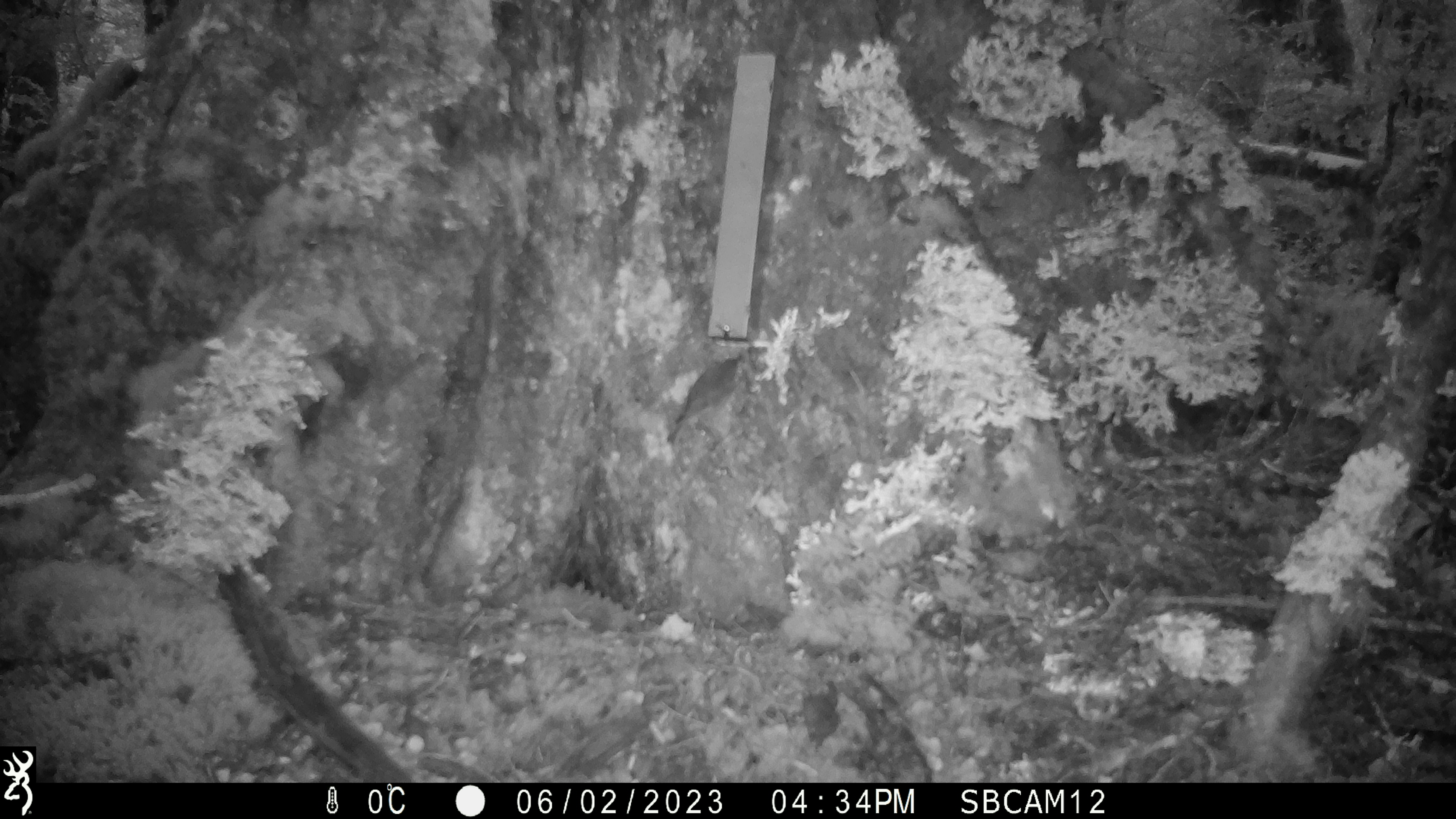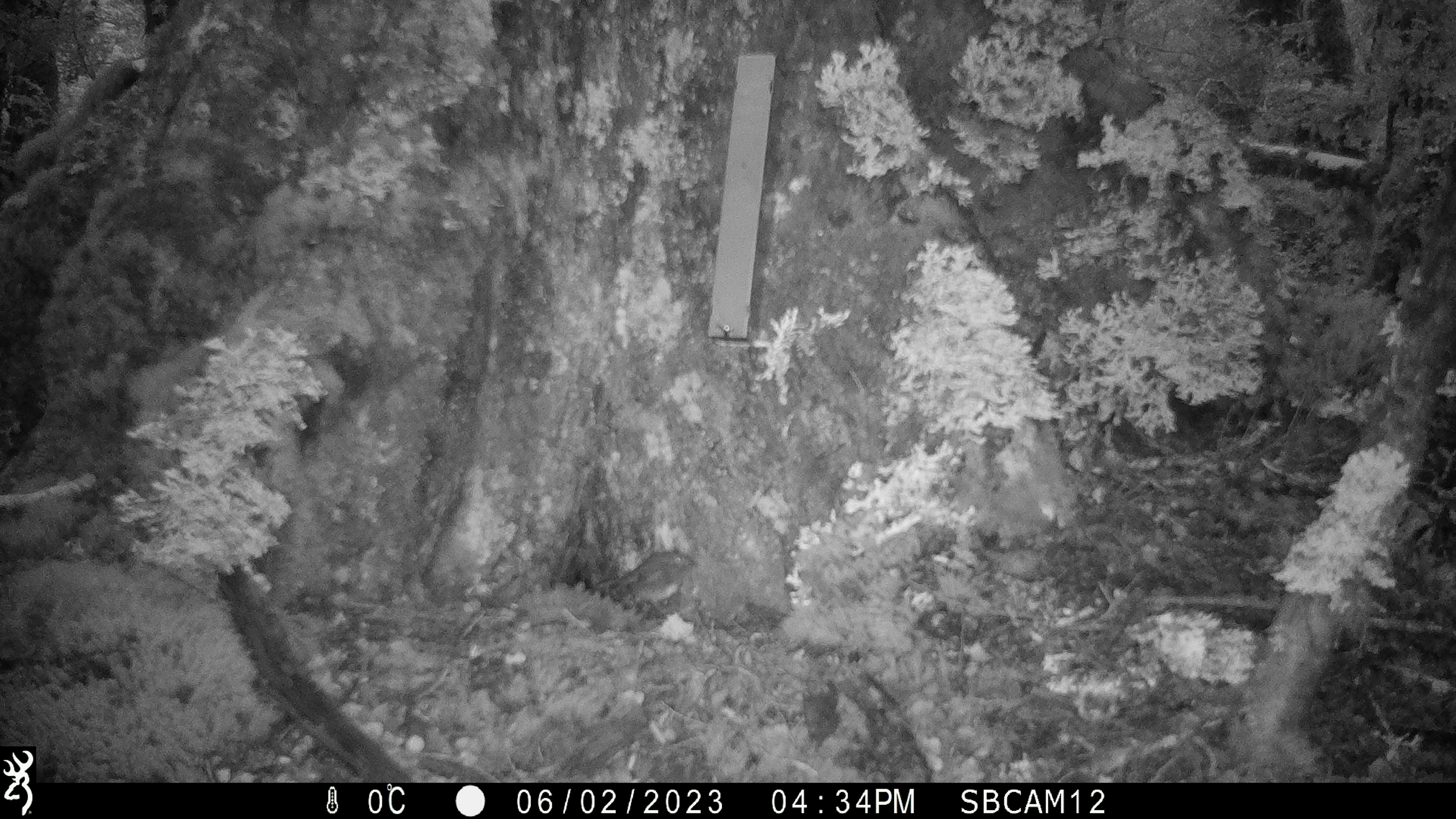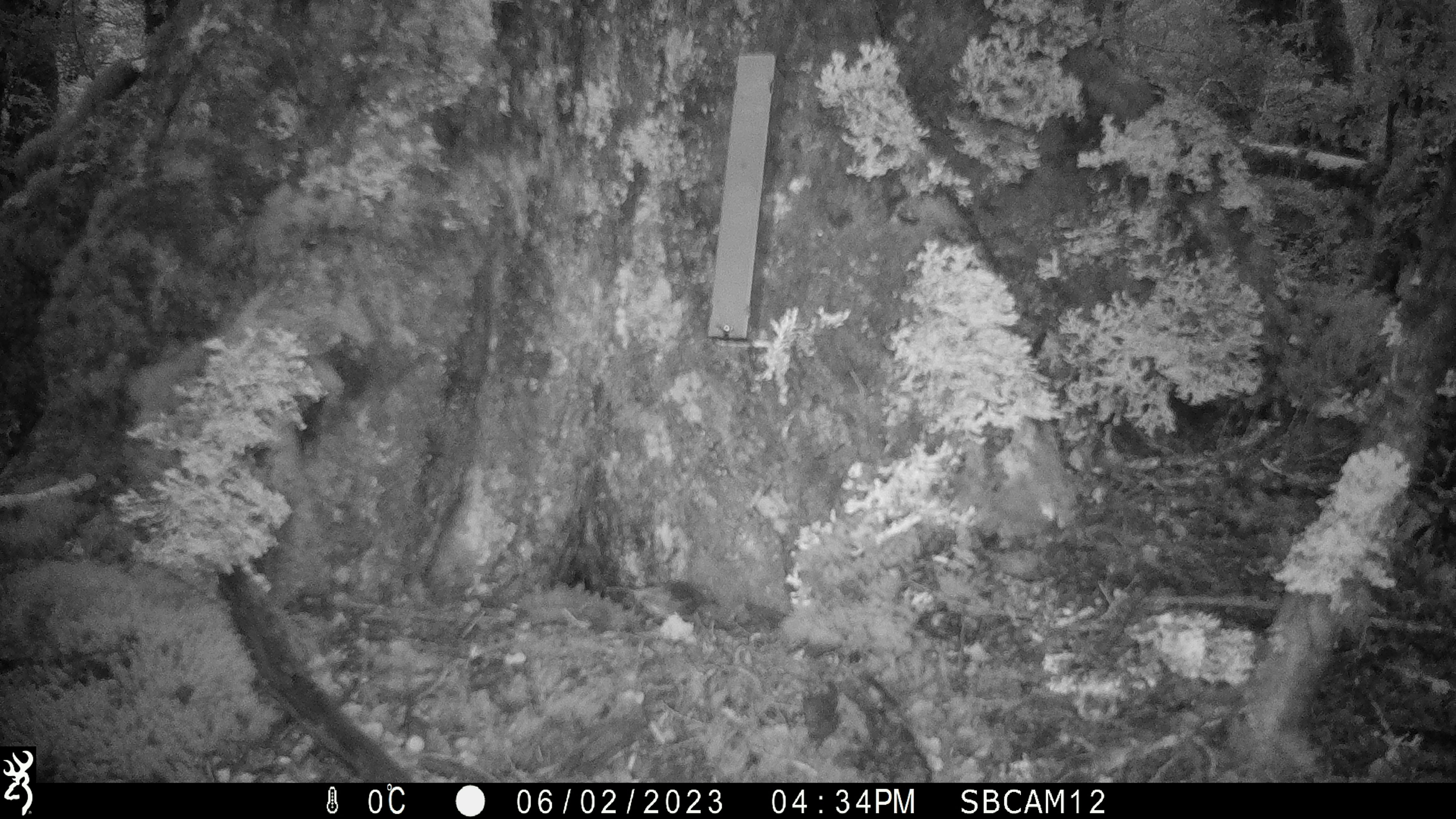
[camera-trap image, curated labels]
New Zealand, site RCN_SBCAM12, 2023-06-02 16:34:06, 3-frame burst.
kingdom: Animalia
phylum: Chordata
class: Aves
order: Passeriformes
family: Petroicidae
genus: Petroica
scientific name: Petroica australis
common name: new zealand robin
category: robin